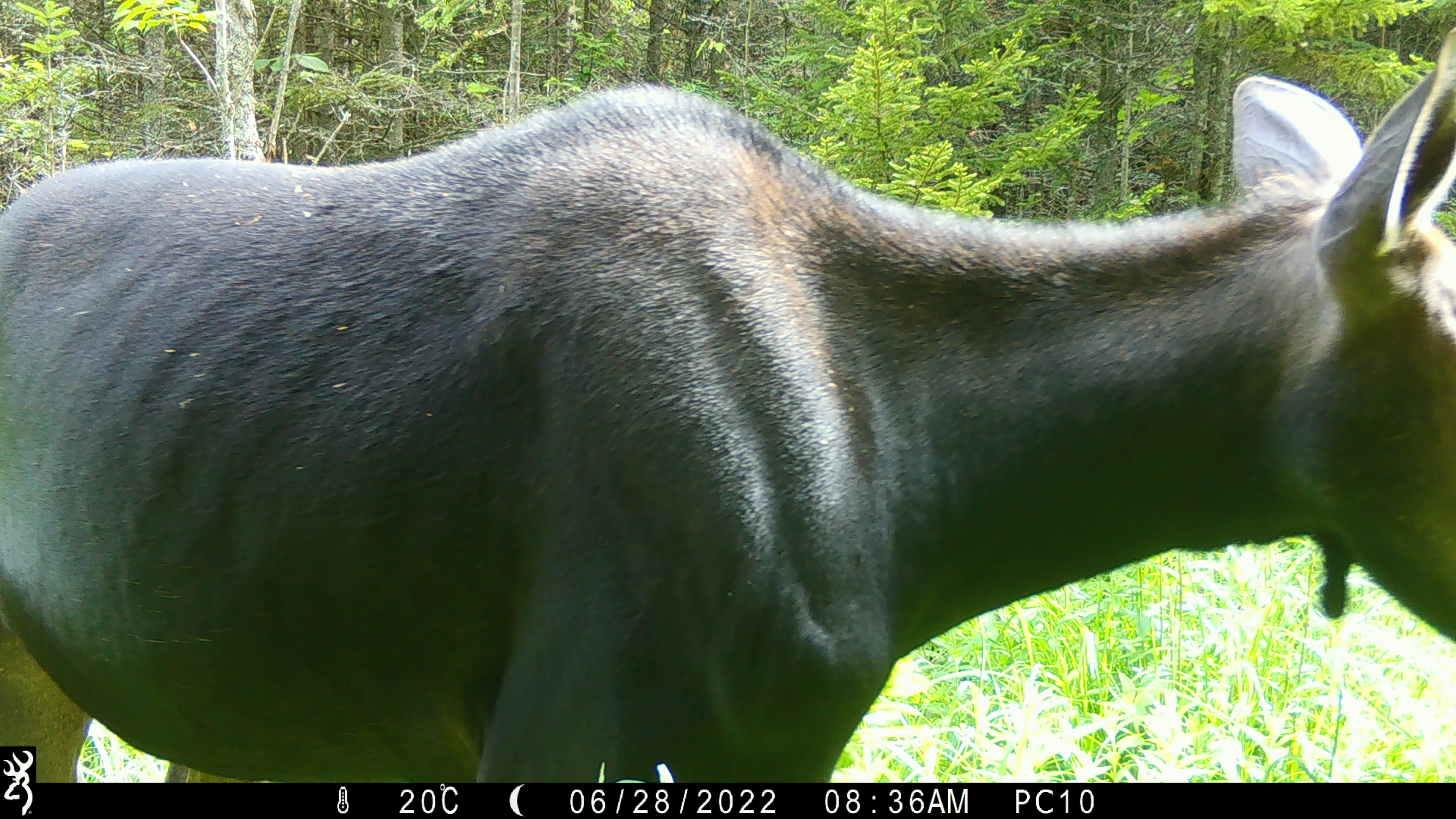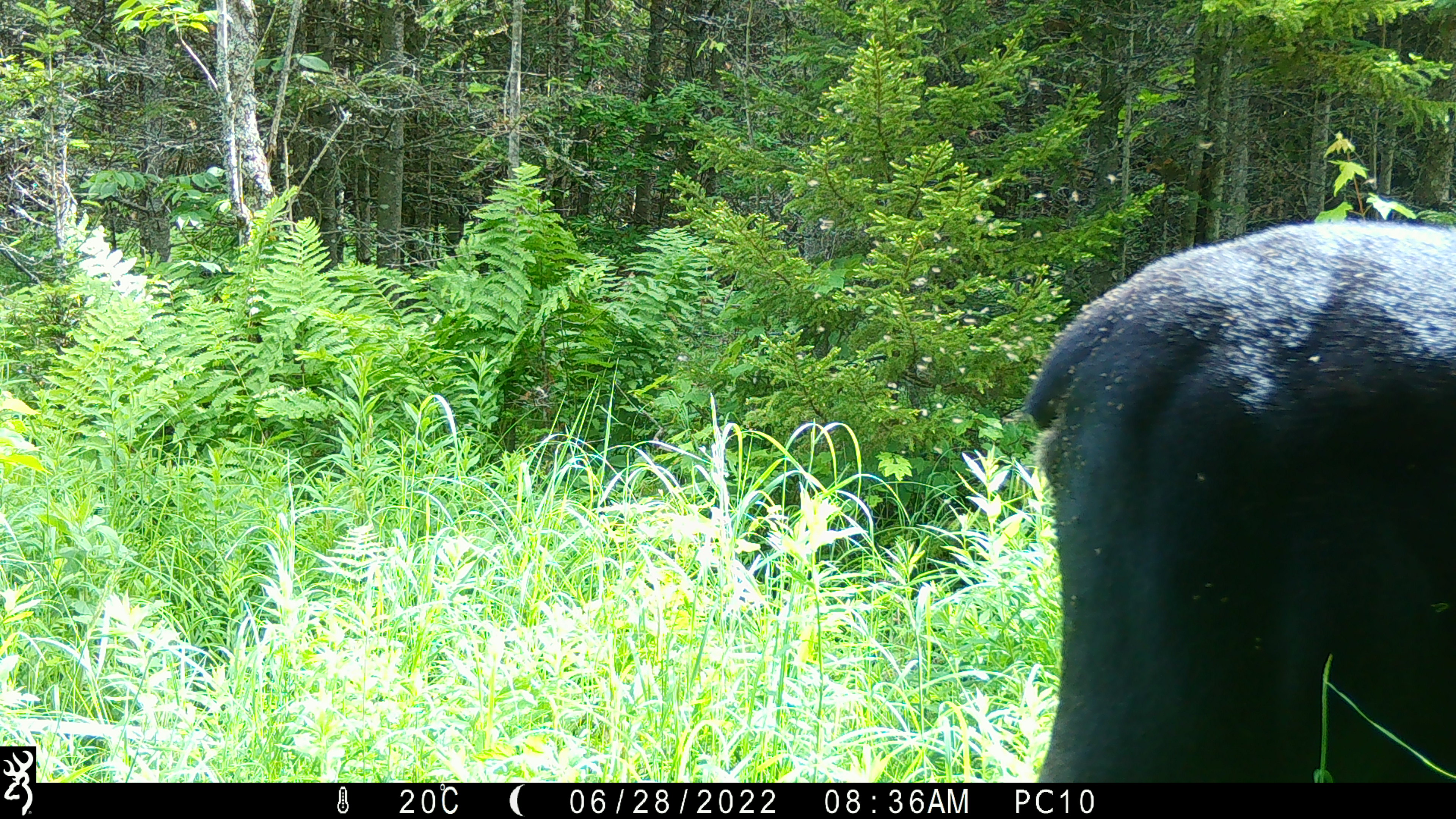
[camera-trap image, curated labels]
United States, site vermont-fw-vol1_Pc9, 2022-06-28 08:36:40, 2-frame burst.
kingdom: Animalia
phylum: Chordata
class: Mammalia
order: Artiodactyla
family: Cervidae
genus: Alces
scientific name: Alces alces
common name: moose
Moose (Alces alces).